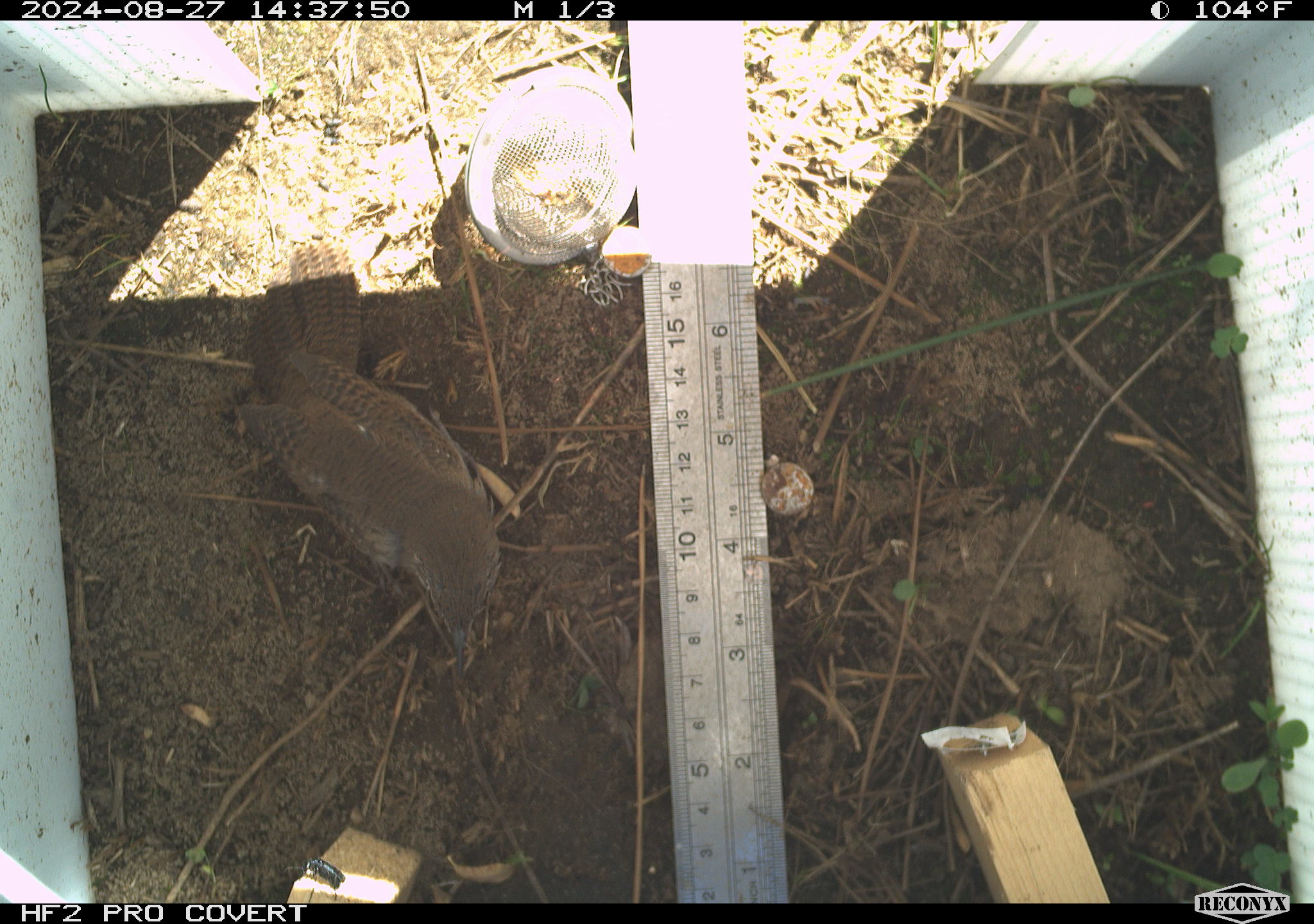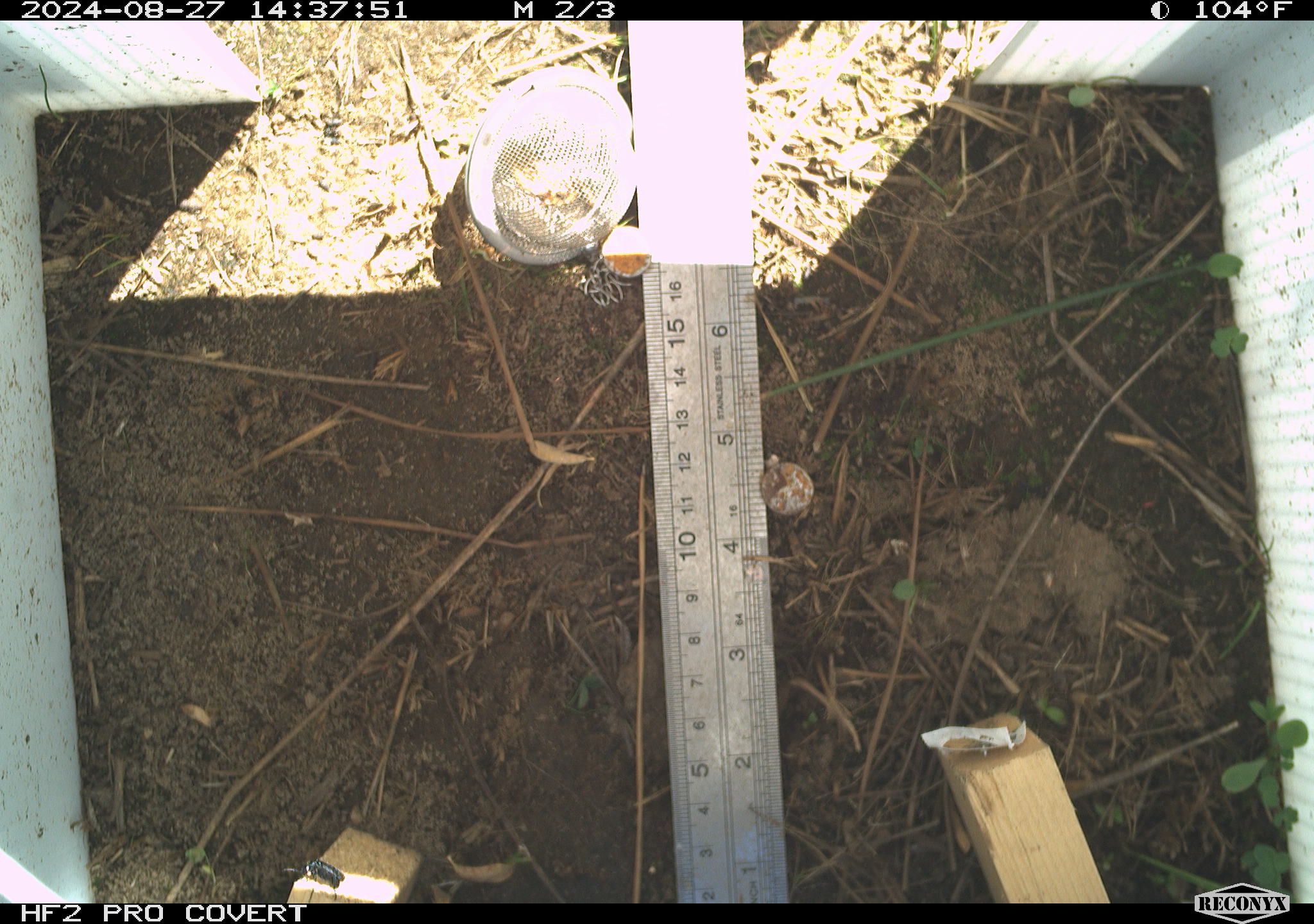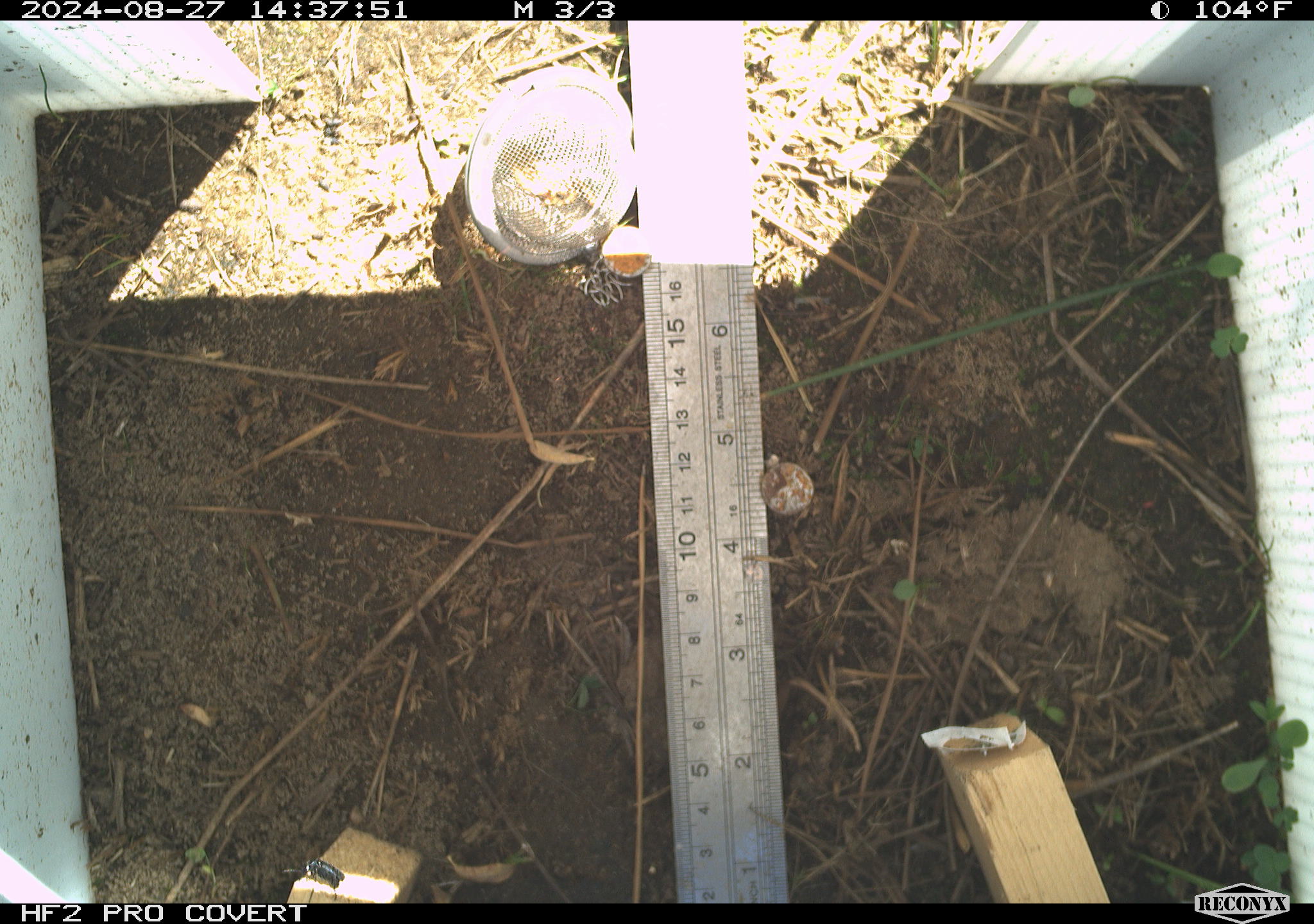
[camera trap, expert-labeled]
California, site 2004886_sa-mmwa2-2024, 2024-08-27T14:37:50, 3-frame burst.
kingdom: Animalia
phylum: Chordata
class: Aves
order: Passeriformes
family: Troglodytidae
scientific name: Troglodytidae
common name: wren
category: troglodytidae family